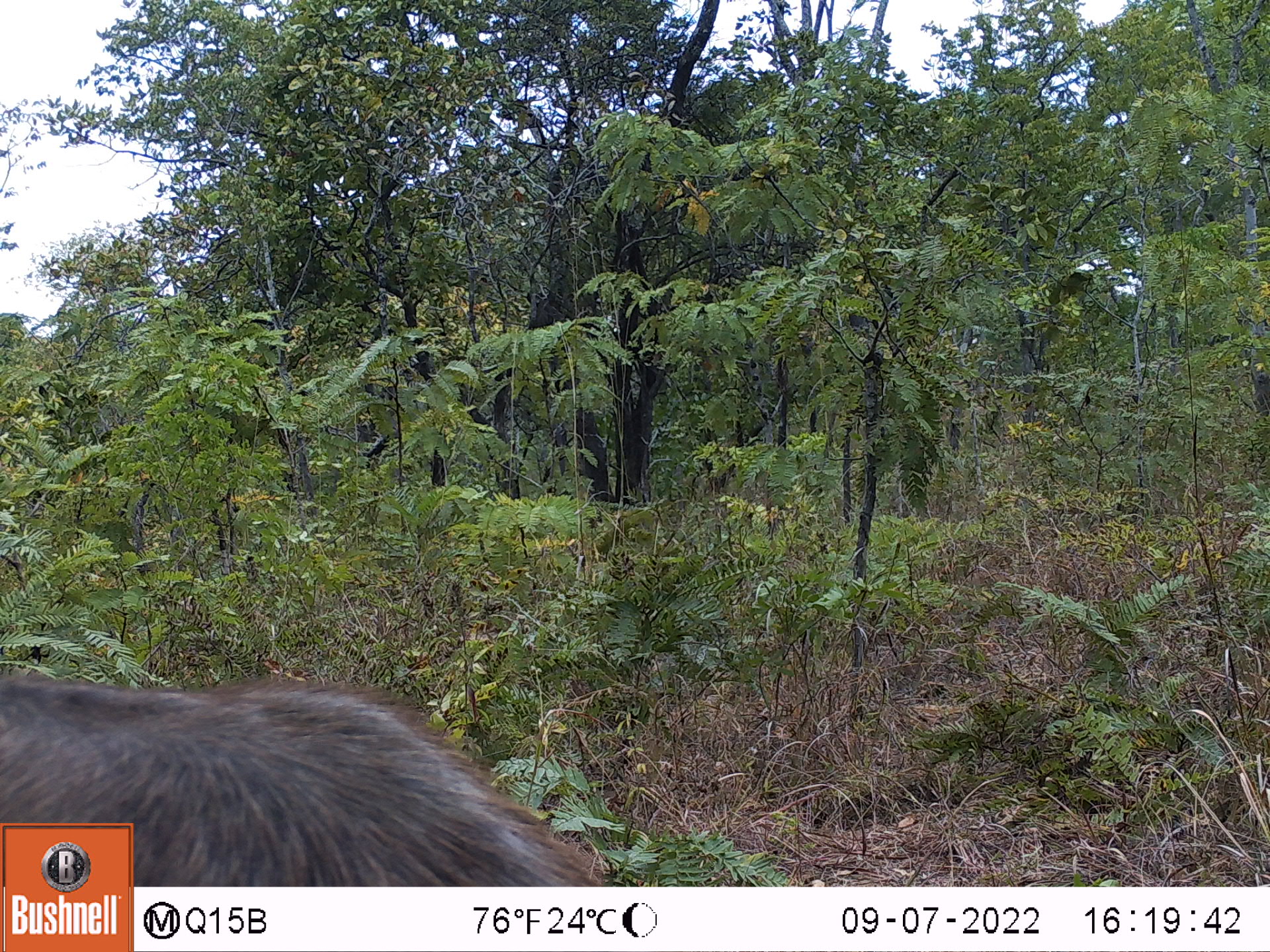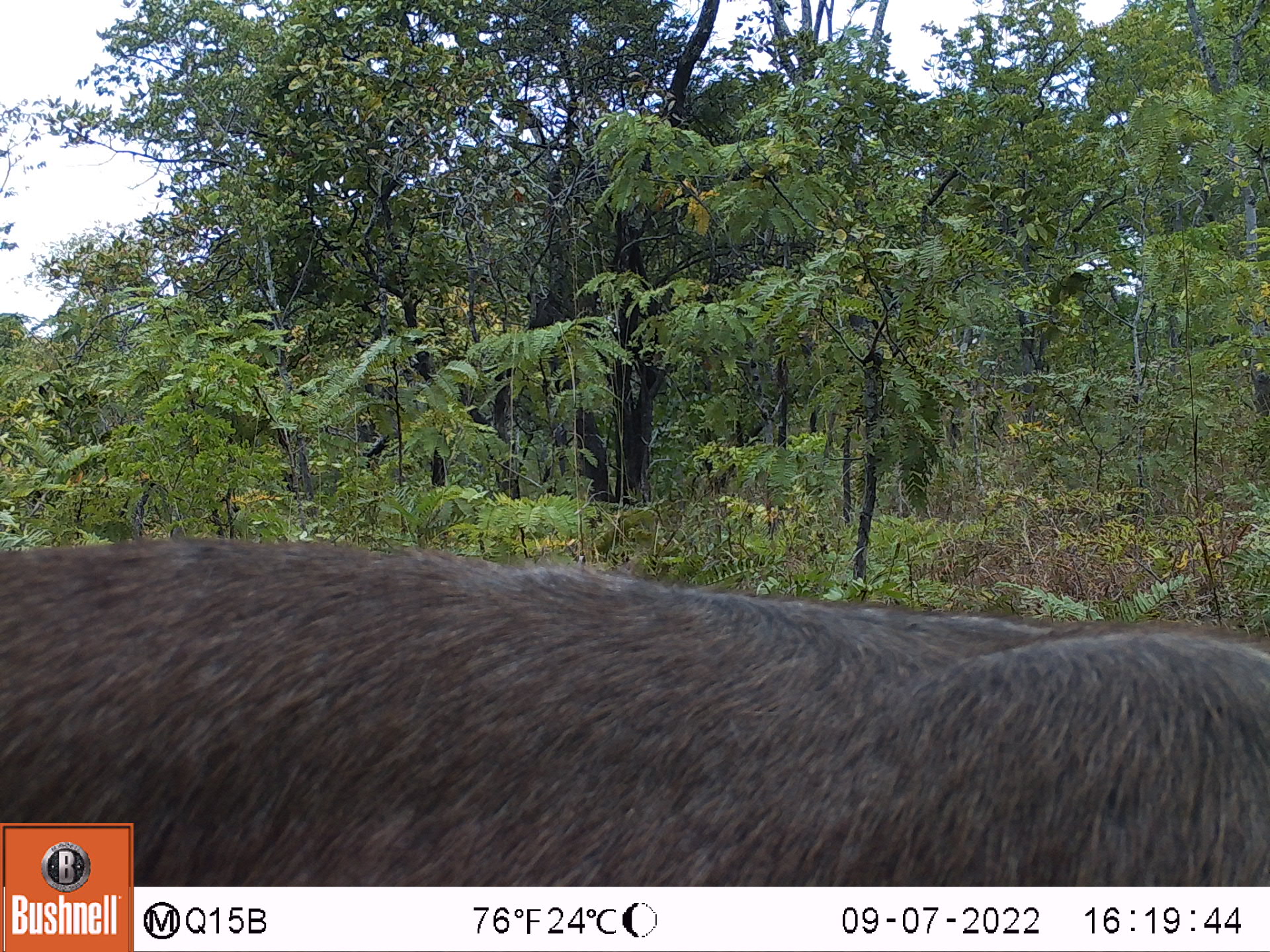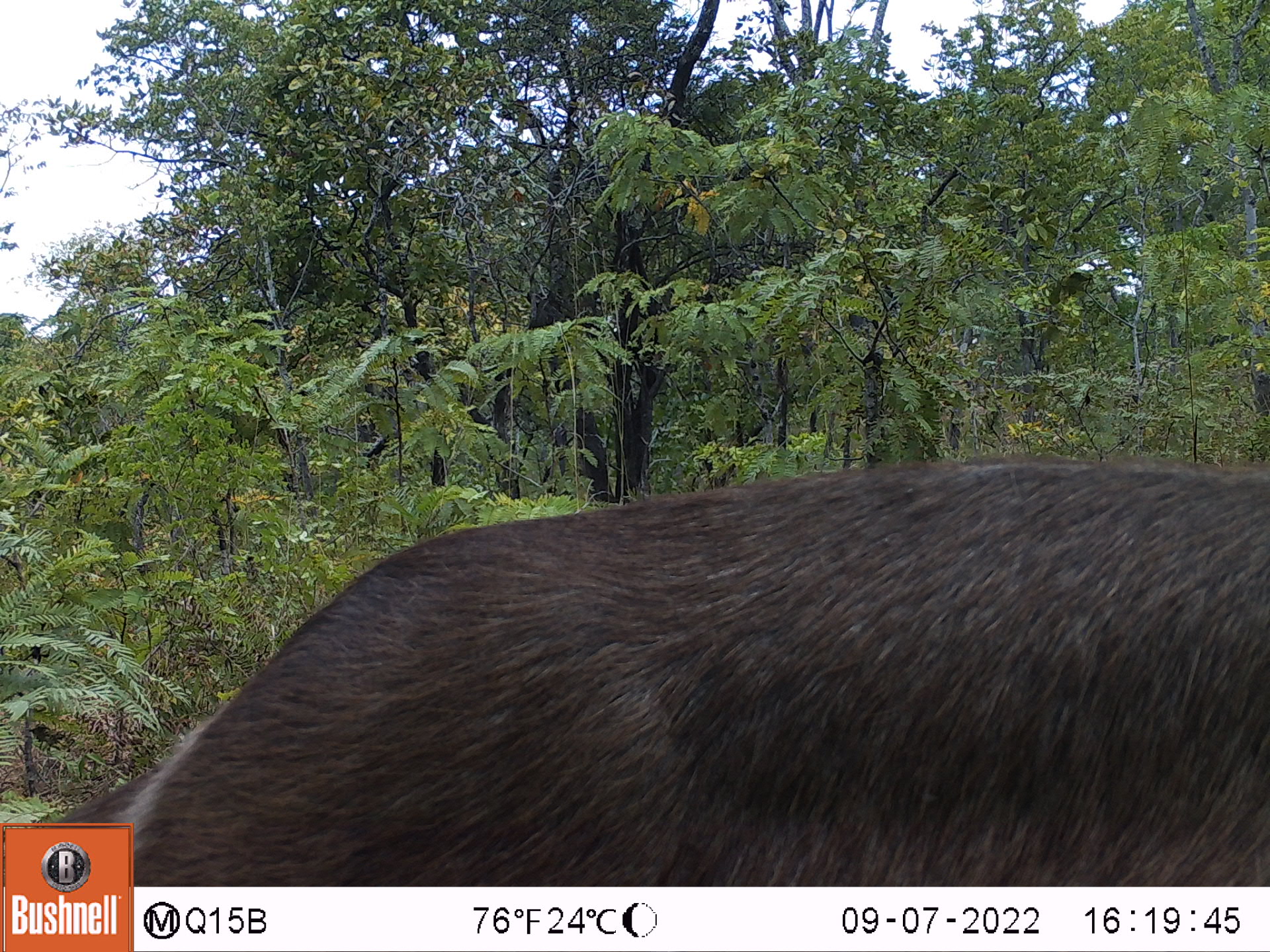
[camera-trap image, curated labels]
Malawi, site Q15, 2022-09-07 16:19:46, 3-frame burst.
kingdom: Animalia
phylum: Chordata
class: Mammalia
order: Artiodactyla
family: Bovidae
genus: Kobus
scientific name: Kobus ellipsiprymnus ellipsiprymnus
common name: common waterbuck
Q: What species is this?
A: Common waterbuck (Kobus ellipsiprymnus ellipsiprymnus).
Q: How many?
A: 1.